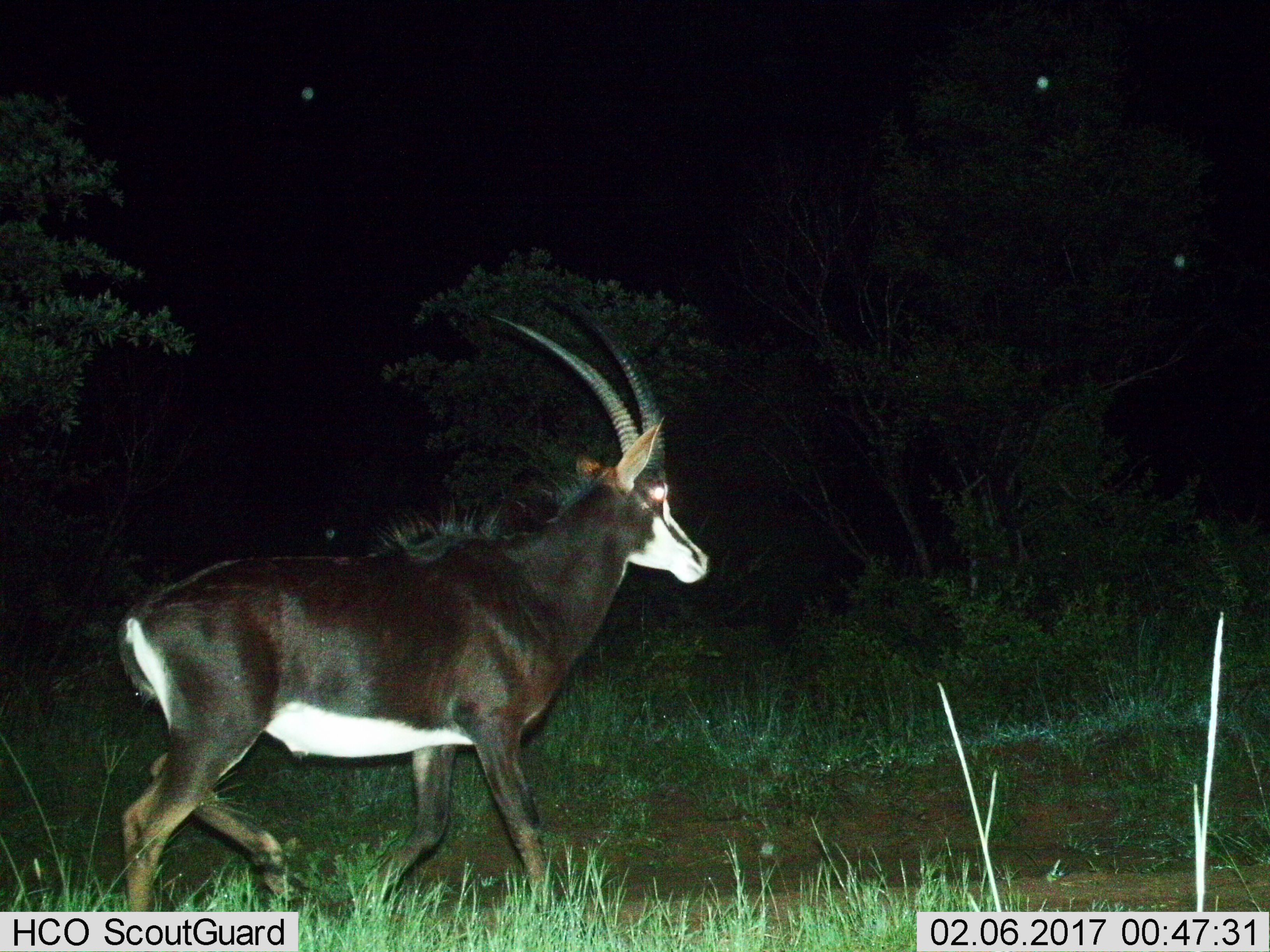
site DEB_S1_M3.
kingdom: Animalia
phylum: Chordata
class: Mammalia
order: Artiodactyla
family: Bovidae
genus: Hippotragus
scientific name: Hippotragus niger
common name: sable antelope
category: sable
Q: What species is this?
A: Sable (sable antelope) (Hippotragus niger).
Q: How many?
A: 1.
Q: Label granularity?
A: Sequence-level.